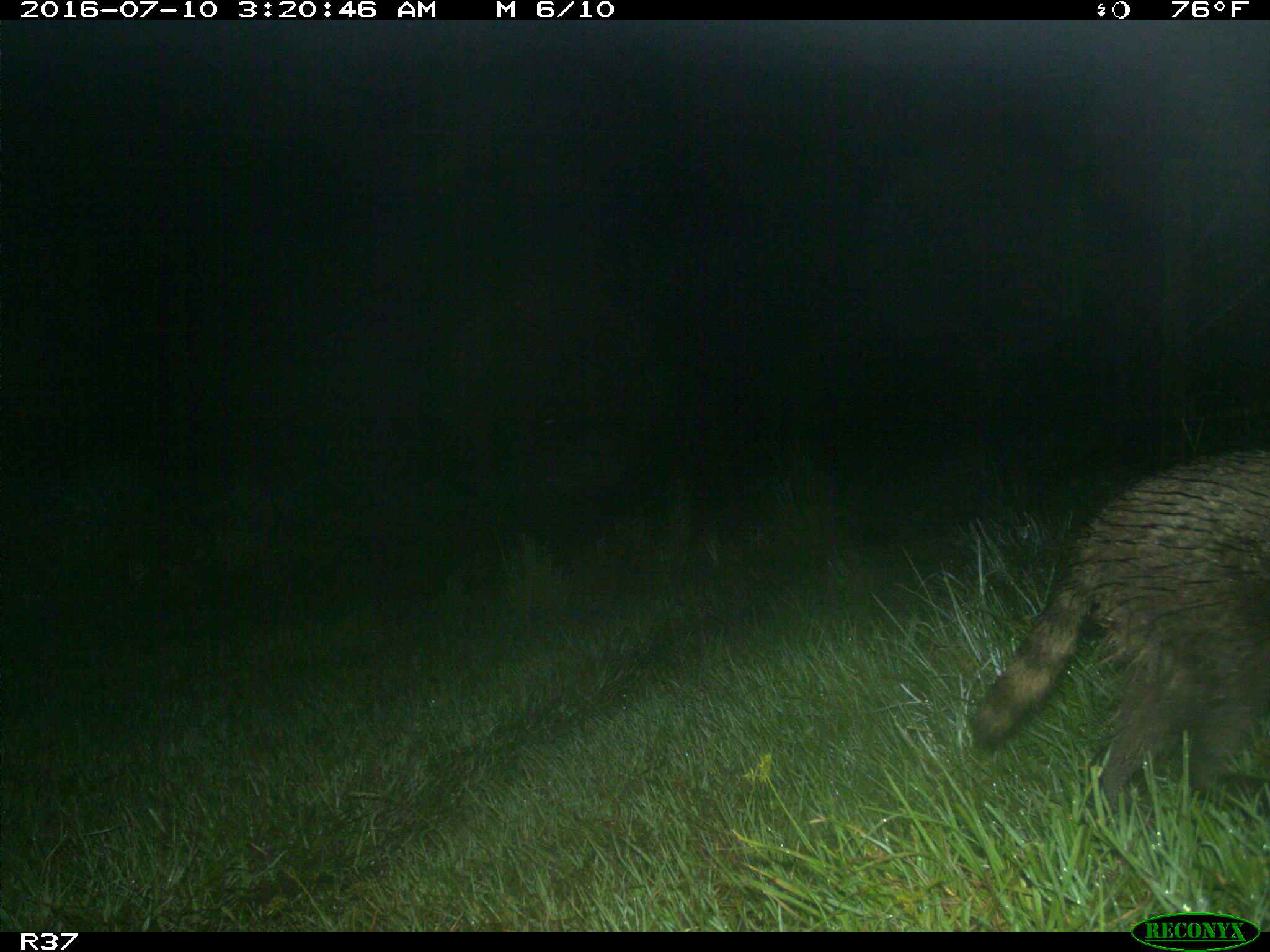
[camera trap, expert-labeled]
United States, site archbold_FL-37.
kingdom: Animalia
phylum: Chordata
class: Mammalia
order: Carnivora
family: Procyonidae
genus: Procyon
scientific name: Procyon lotor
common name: common raccoon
Procyon lotor (common raccoon).